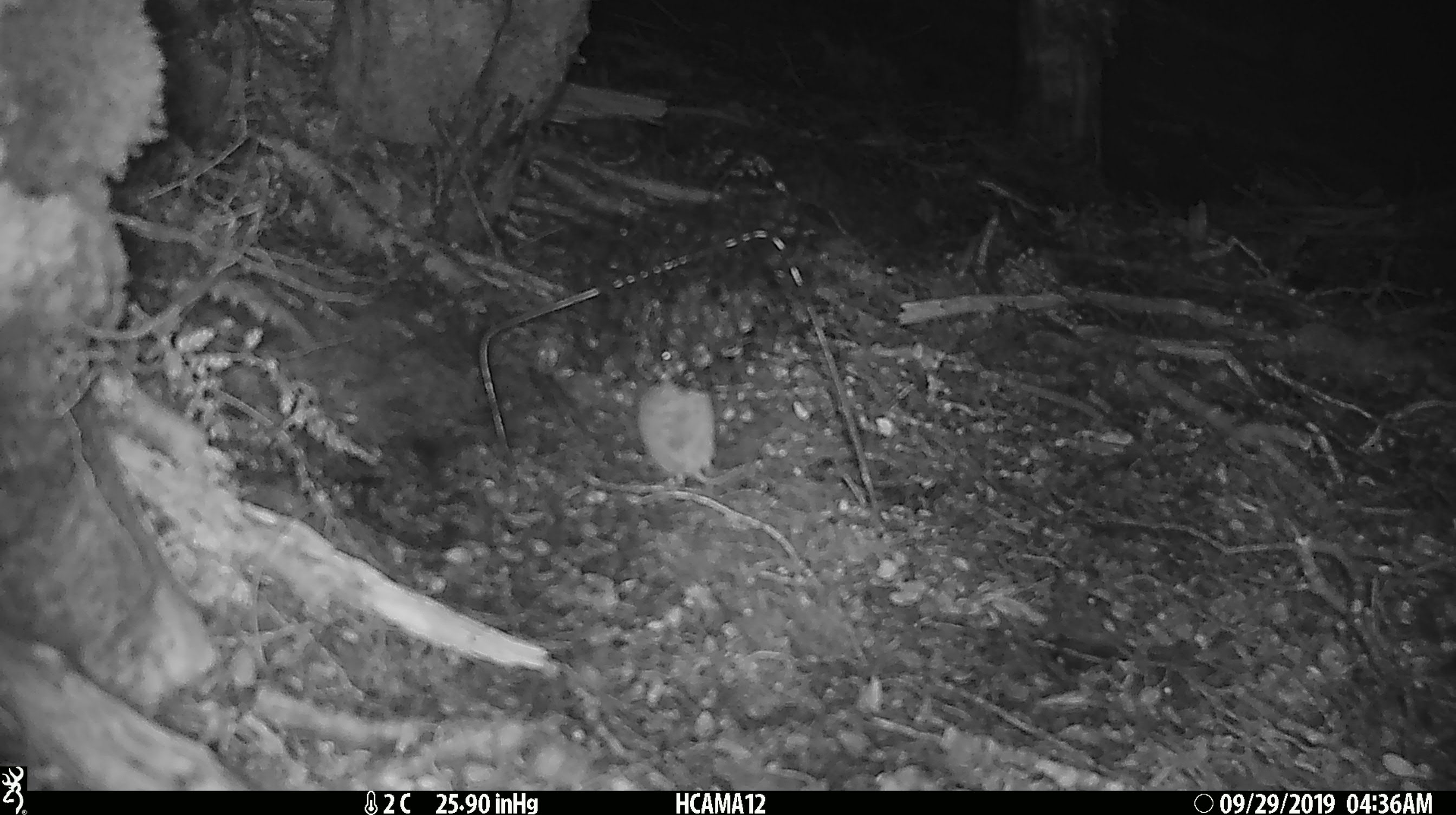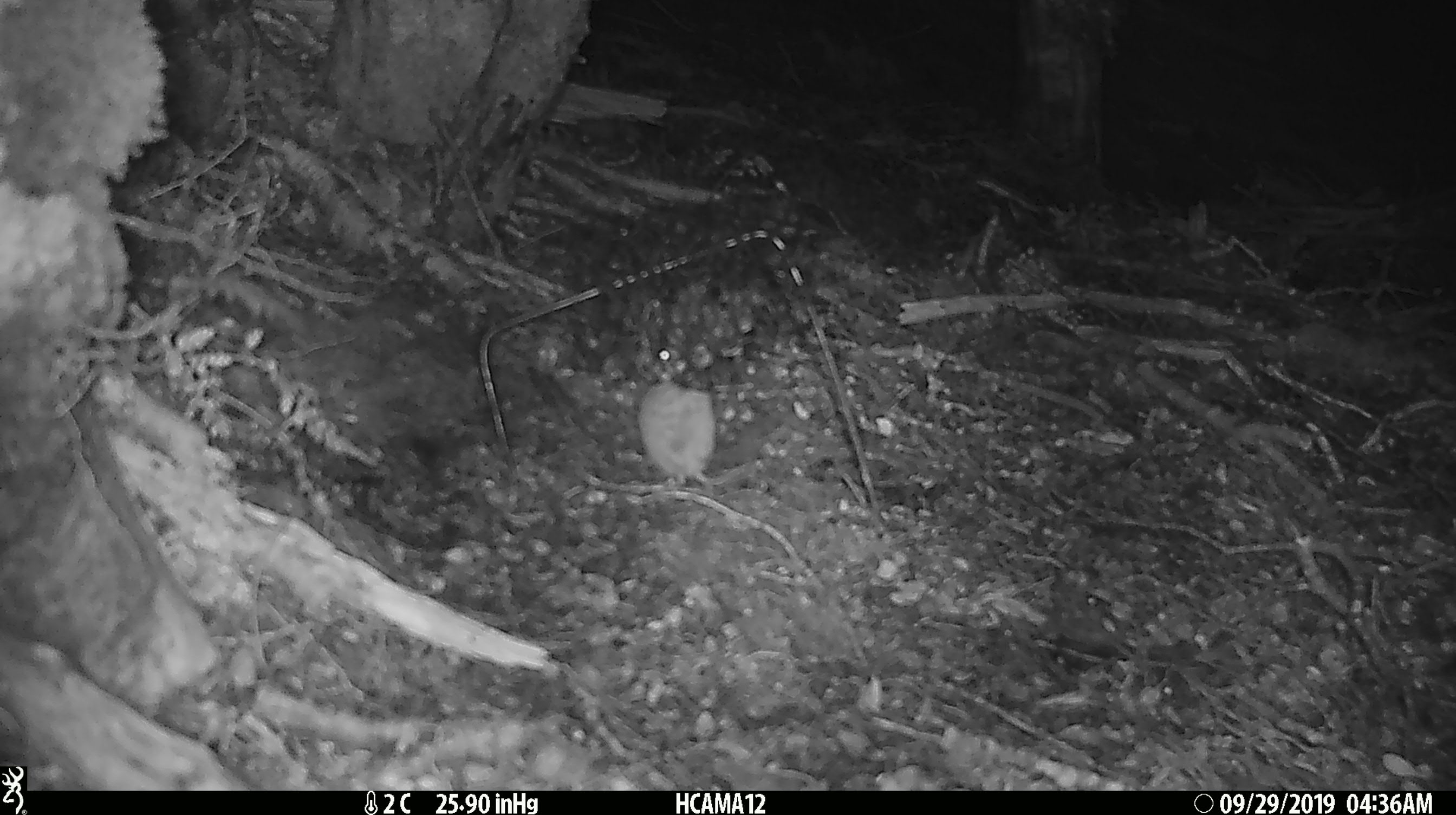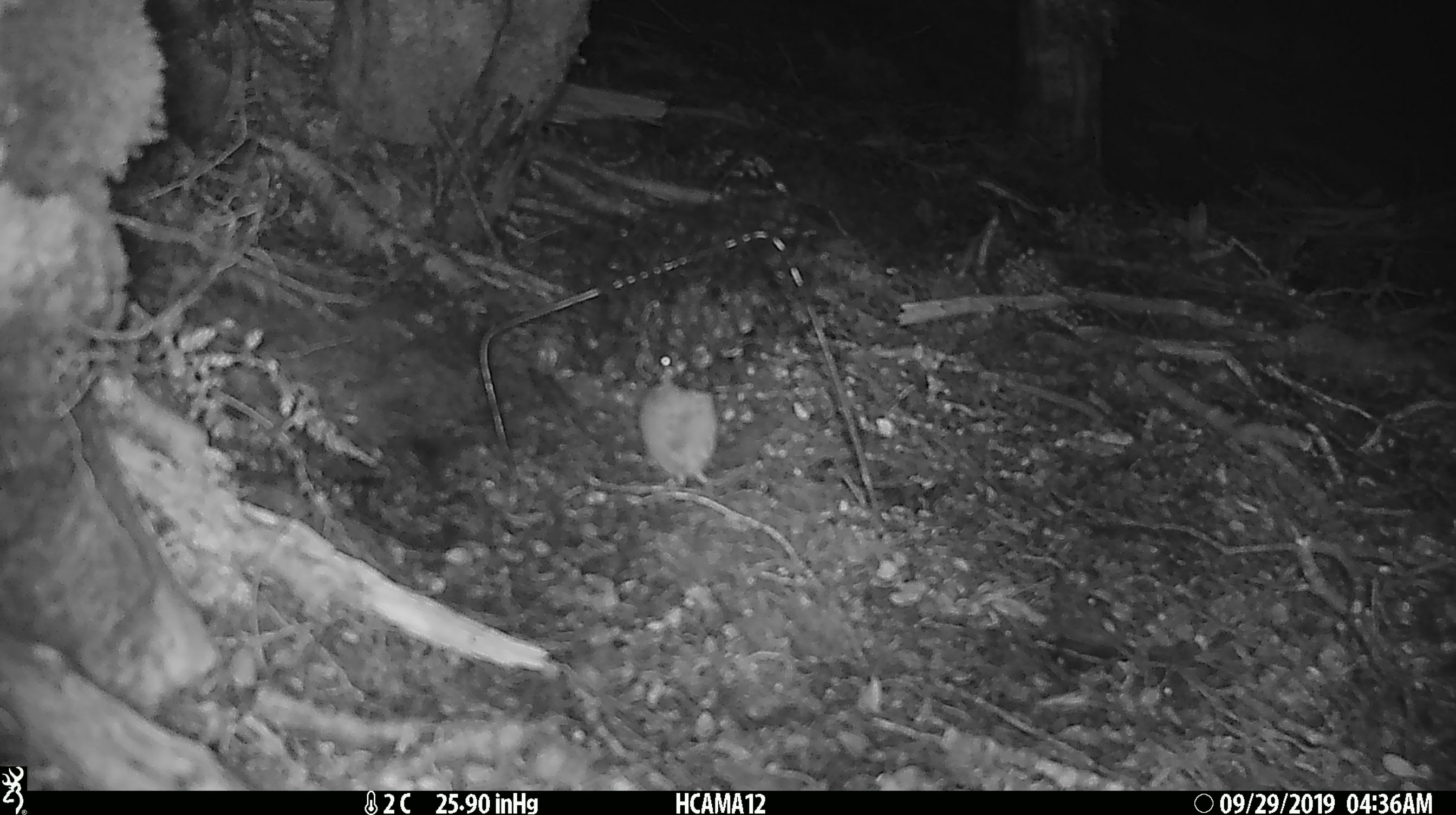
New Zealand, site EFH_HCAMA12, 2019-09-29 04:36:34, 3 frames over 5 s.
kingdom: Animalia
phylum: Chordata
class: Mammalia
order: Rodentia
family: Muridae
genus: Mus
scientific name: Mus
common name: mouse